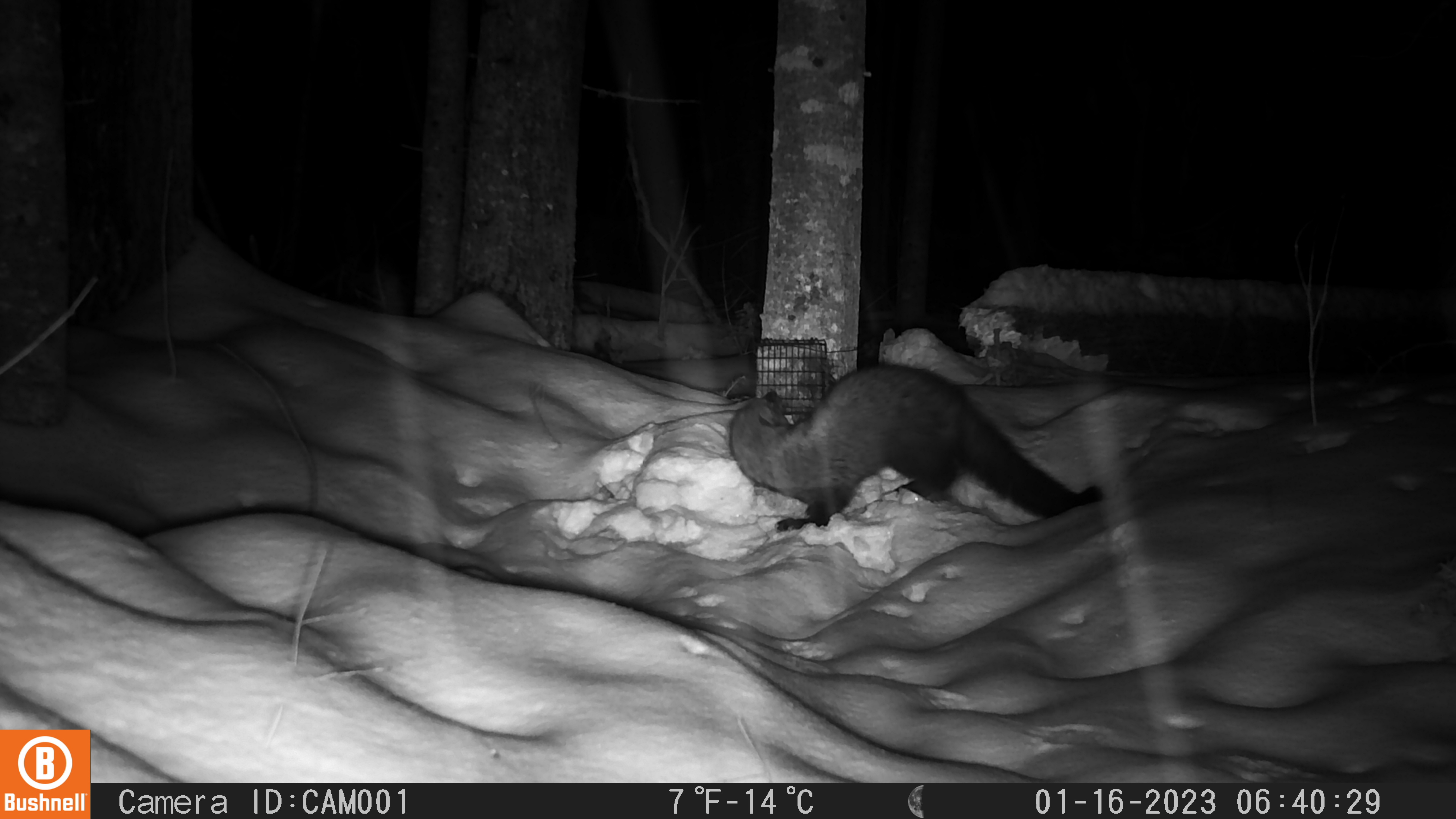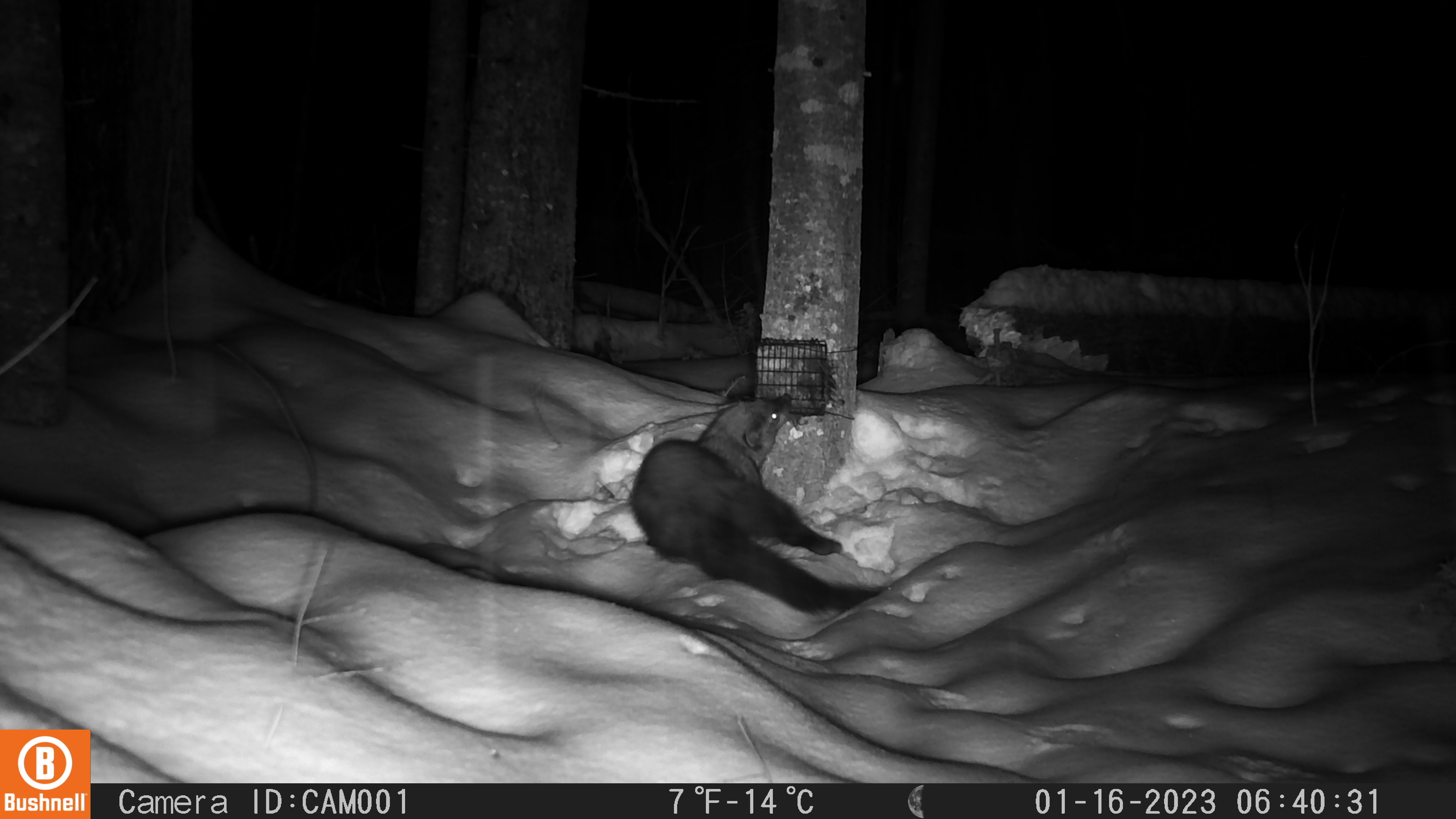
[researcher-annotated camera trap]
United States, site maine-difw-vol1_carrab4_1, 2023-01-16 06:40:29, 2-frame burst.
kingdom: Animalia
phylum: Chordata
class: Mammalia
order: Carnivora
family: Mustelidae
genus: Pekania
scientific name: Pekania pennanti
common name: fisher